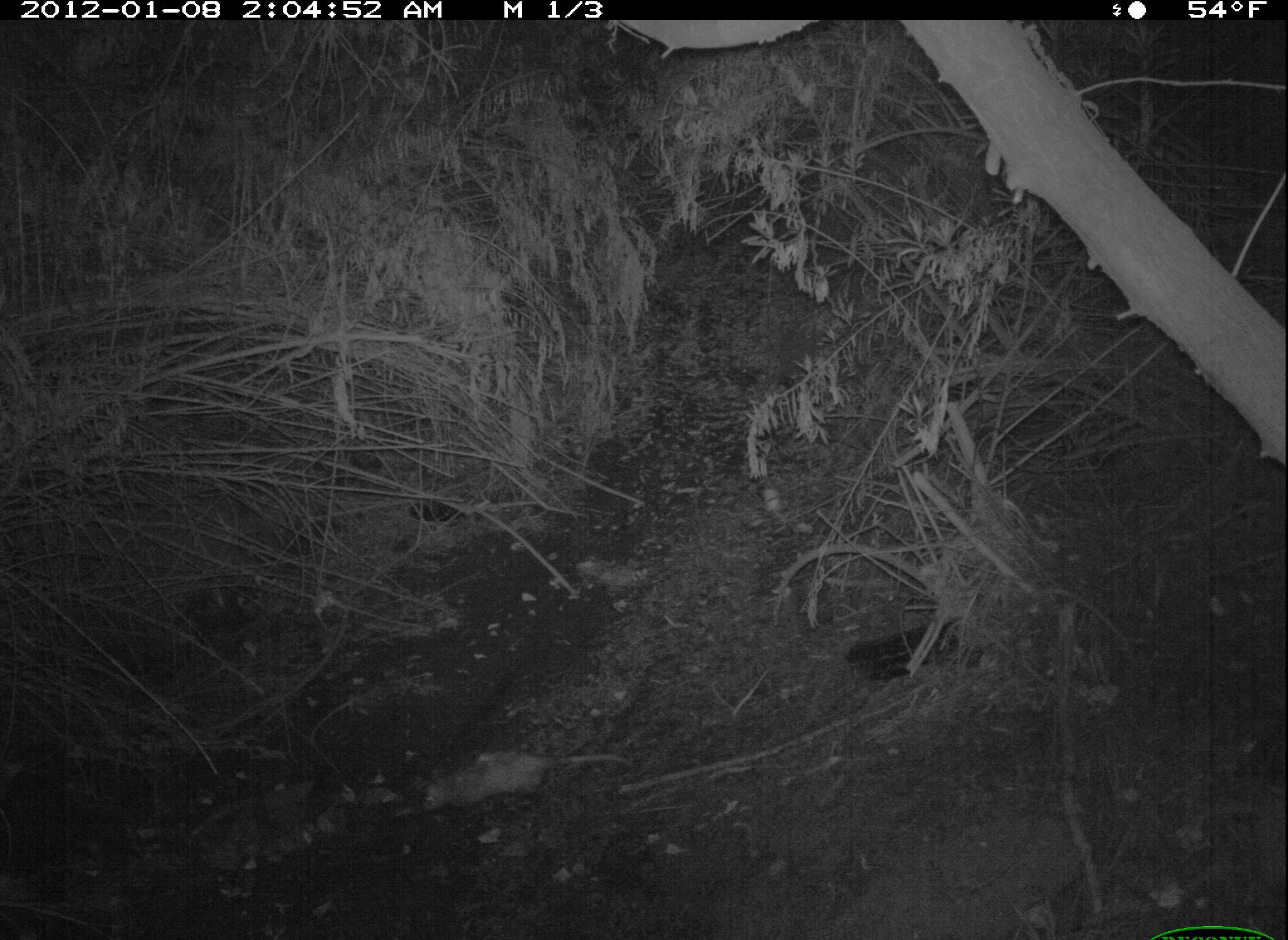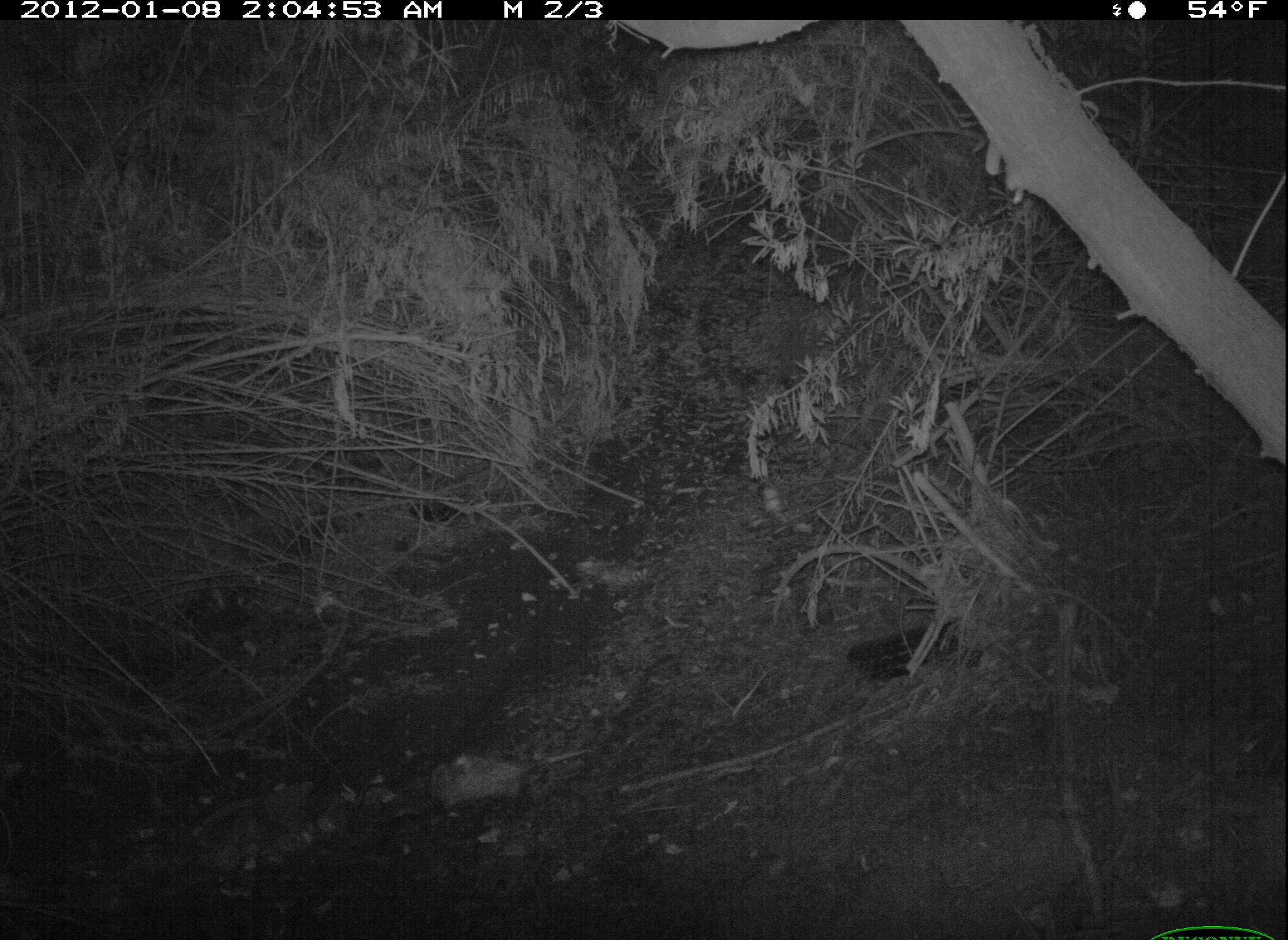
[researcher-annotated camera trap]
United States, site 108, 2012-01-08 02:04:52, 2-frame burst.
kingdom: Animalia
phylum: Chordata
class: Mammalia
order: Didelphimorphia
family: Didelphidae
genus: Didelphis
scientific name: Didelphis virginiana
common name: virginia opossum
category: opossum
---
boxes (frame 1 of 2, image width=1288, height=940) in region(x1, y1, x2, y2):
opossum: region(409, 734, 639, 825)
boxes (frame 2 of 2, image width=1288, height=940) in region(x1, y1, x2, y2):
opossum: region(375, 707, 615, 831)